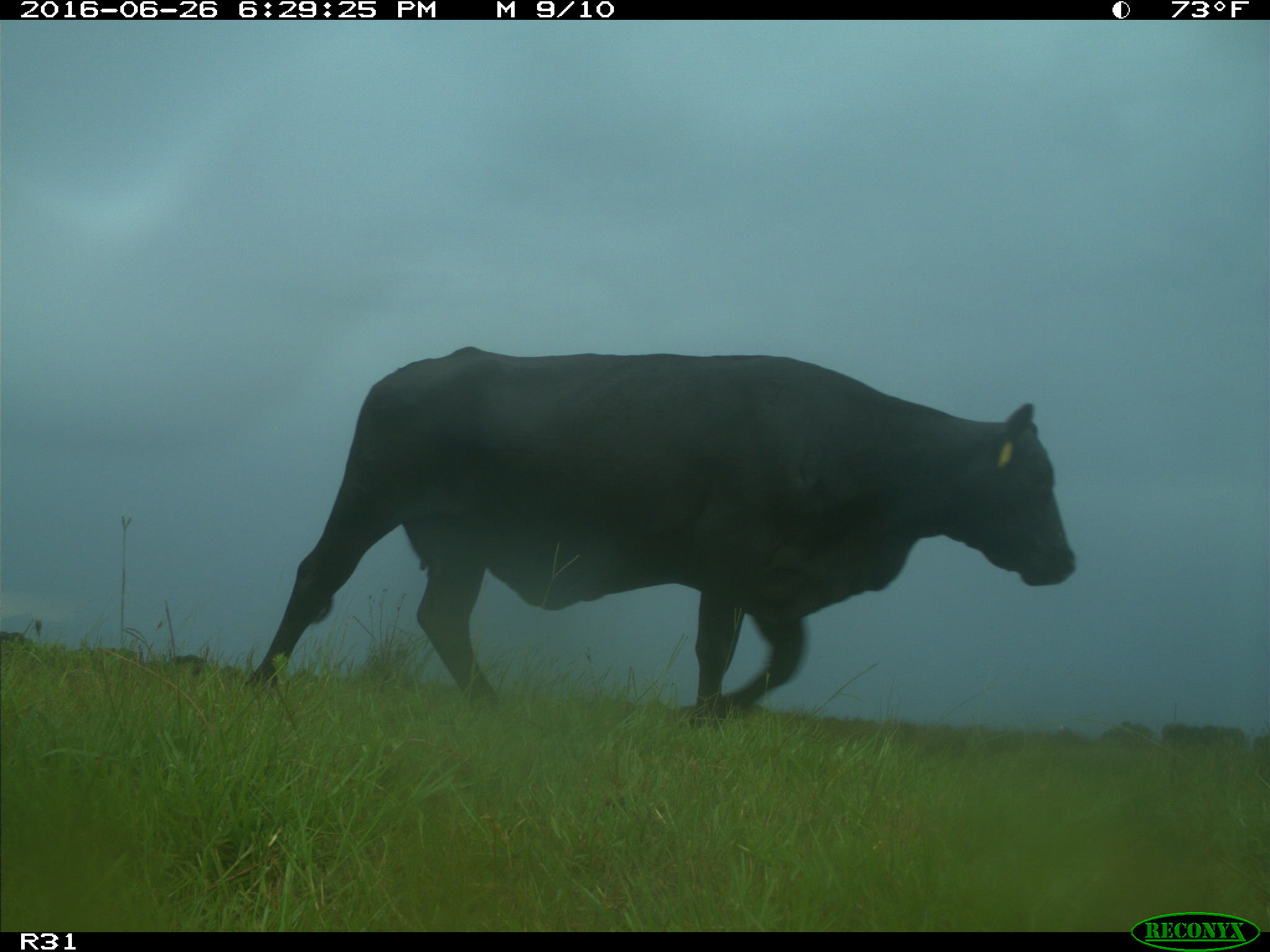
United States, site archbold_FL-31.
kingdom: Animalia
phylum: Chordata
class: Mammalia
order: Artiodactyla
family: Bovidae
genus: Bos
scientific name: Bos taurus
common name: domestic cow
Bos taurus (domestic cow).